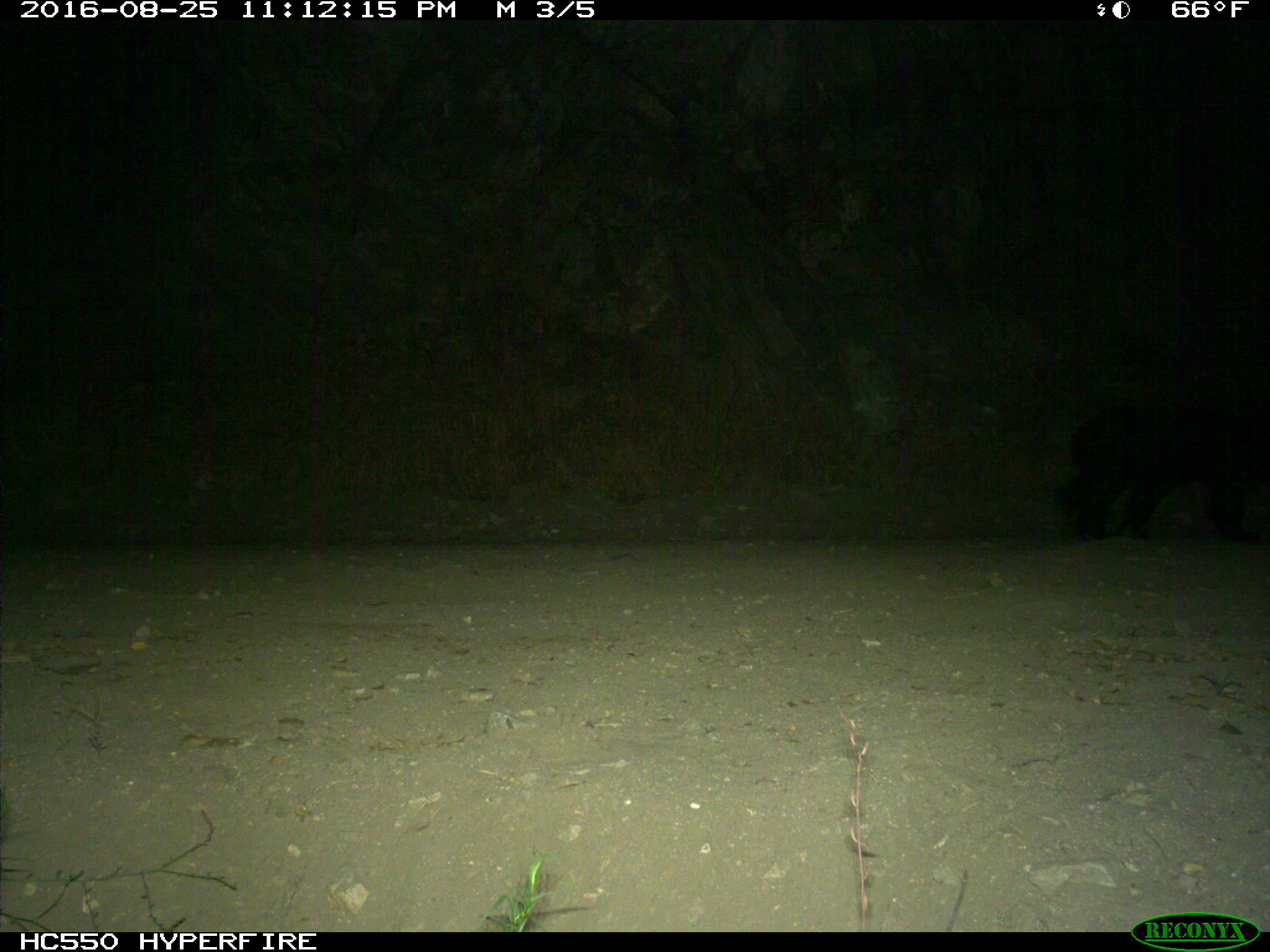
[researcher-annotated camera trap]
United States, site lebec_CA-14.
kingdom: Animalia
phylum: Chordata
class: Mammalia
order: Carnivora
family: Ursidae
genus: Ursus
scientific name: Ursus americanus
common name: american black bear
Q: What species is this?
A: Ursus americanus (american black bear).